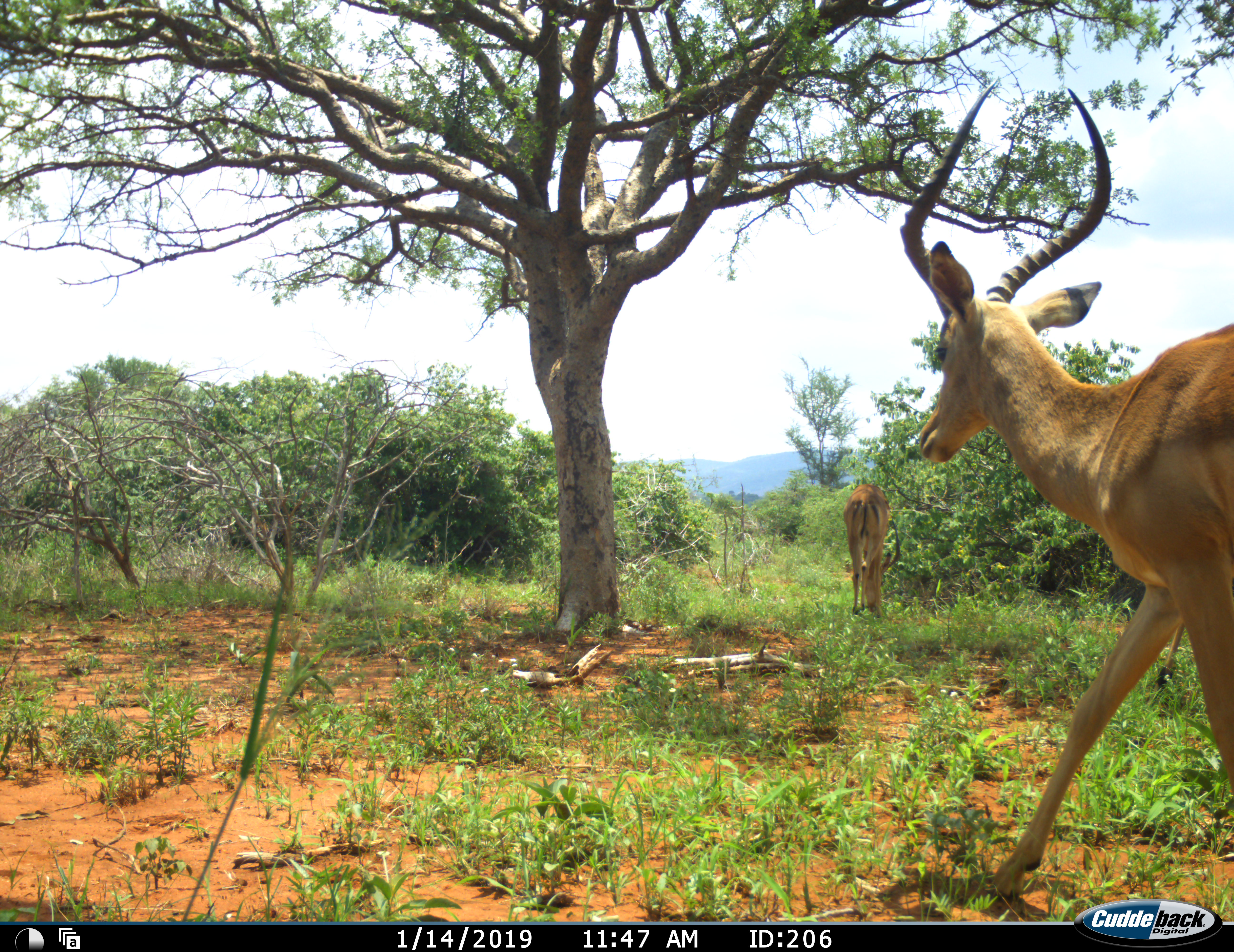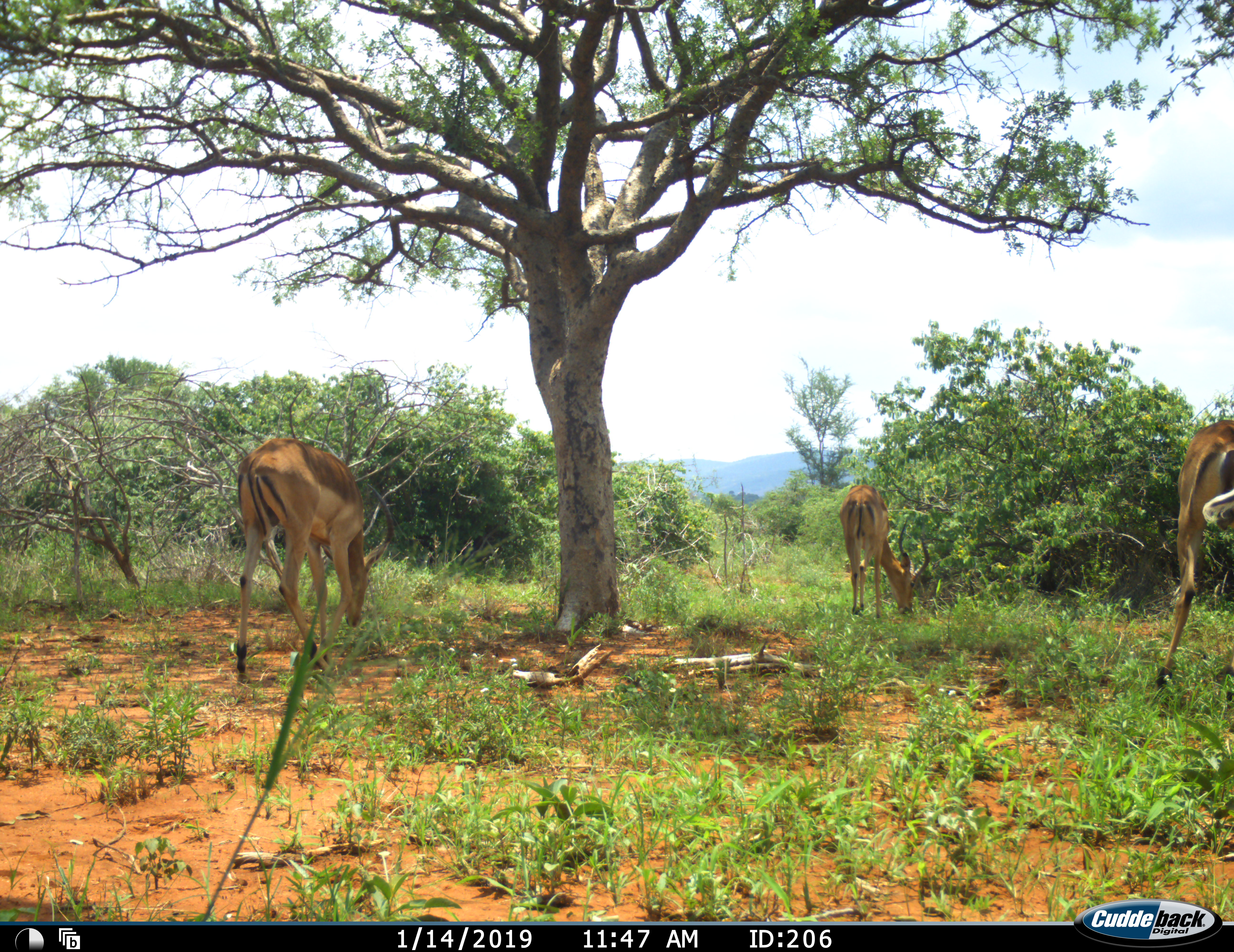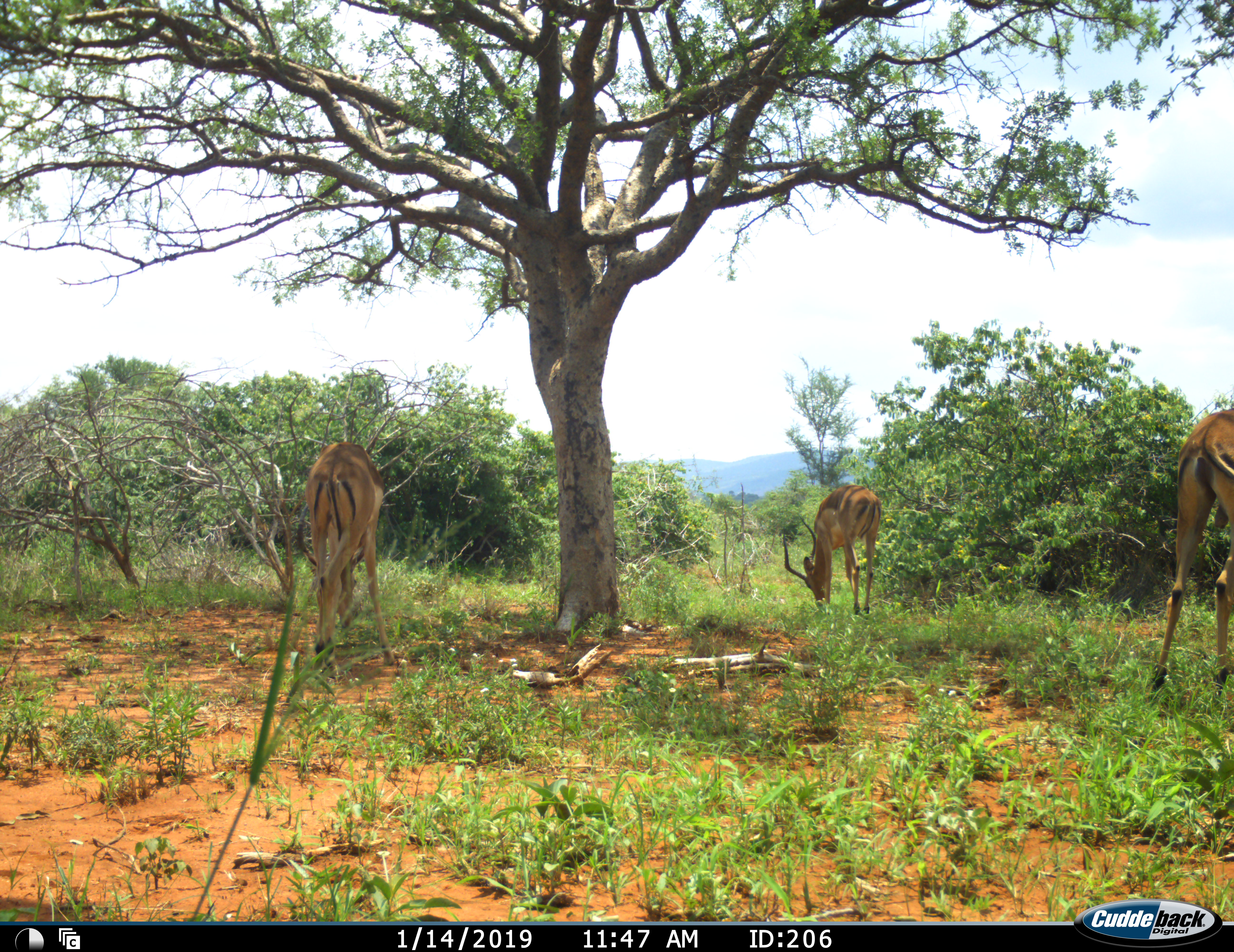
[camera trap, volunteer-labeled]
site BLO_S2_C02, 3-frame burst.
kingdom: Animalia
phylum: Chordata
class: Mammalia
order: Artiodactyla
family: Bovidae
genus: Aepyceros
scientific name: Aepyceros melampus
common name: impala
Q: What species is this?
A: Impala (Aepyceros melampus).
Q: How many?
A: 3.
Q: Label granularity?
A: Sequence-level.